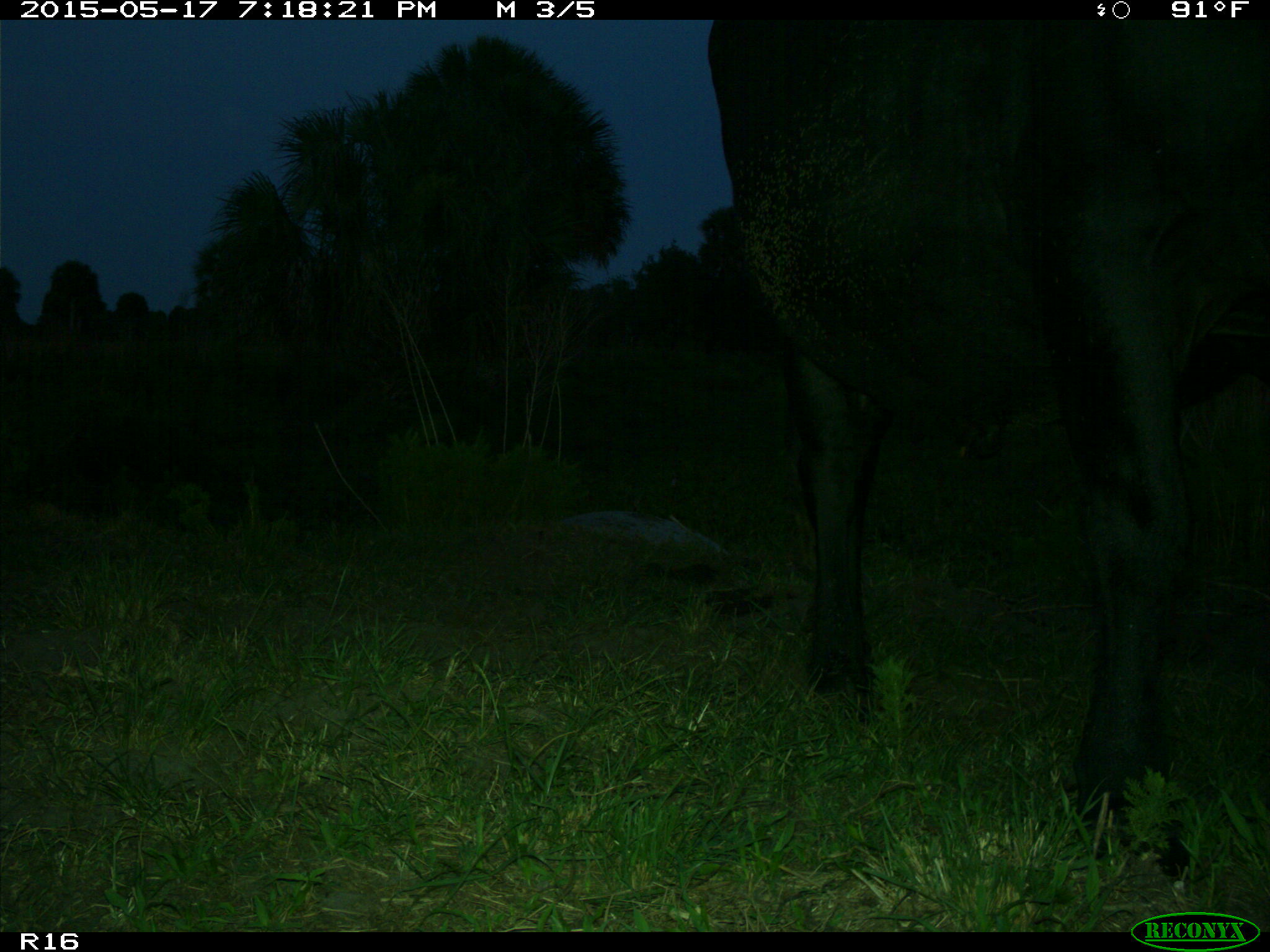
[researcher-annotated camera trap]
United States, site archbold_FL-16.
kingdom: Animalia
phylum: Chordata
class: Mammalia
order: Artiodactyla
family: Bovidae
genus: Bos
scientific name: Bos taurus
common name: domestic cow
Bos taurus (domestic cow).